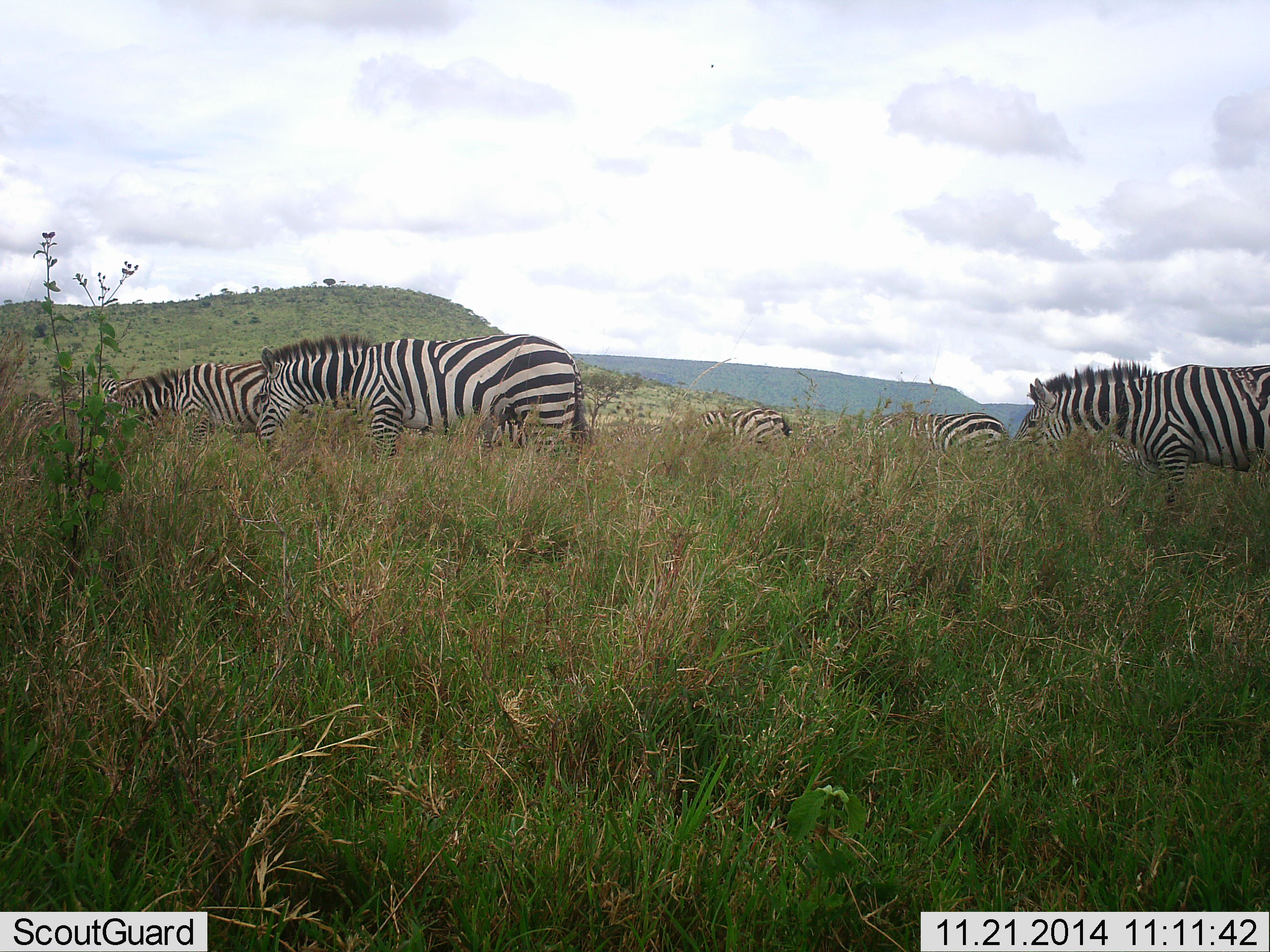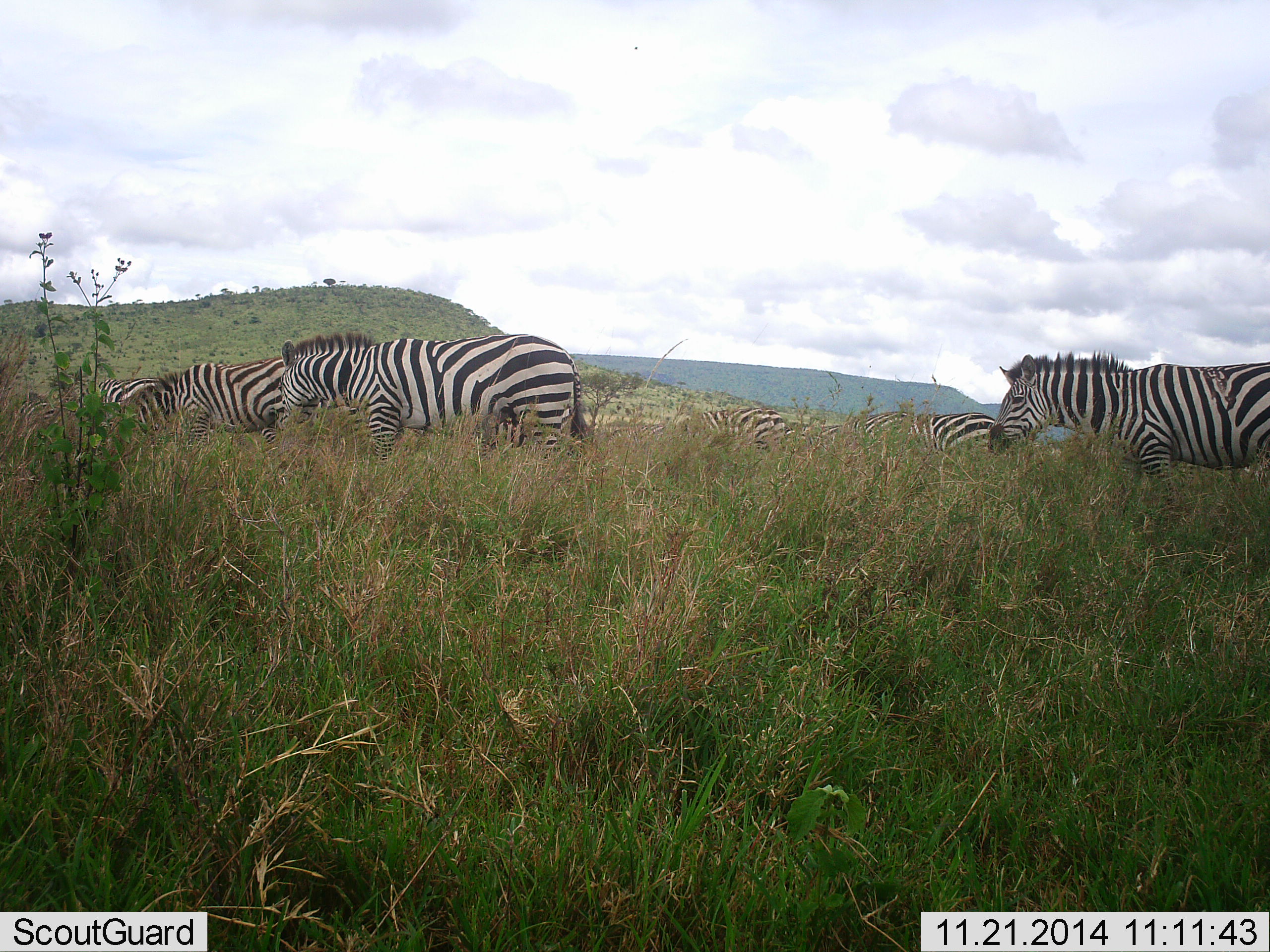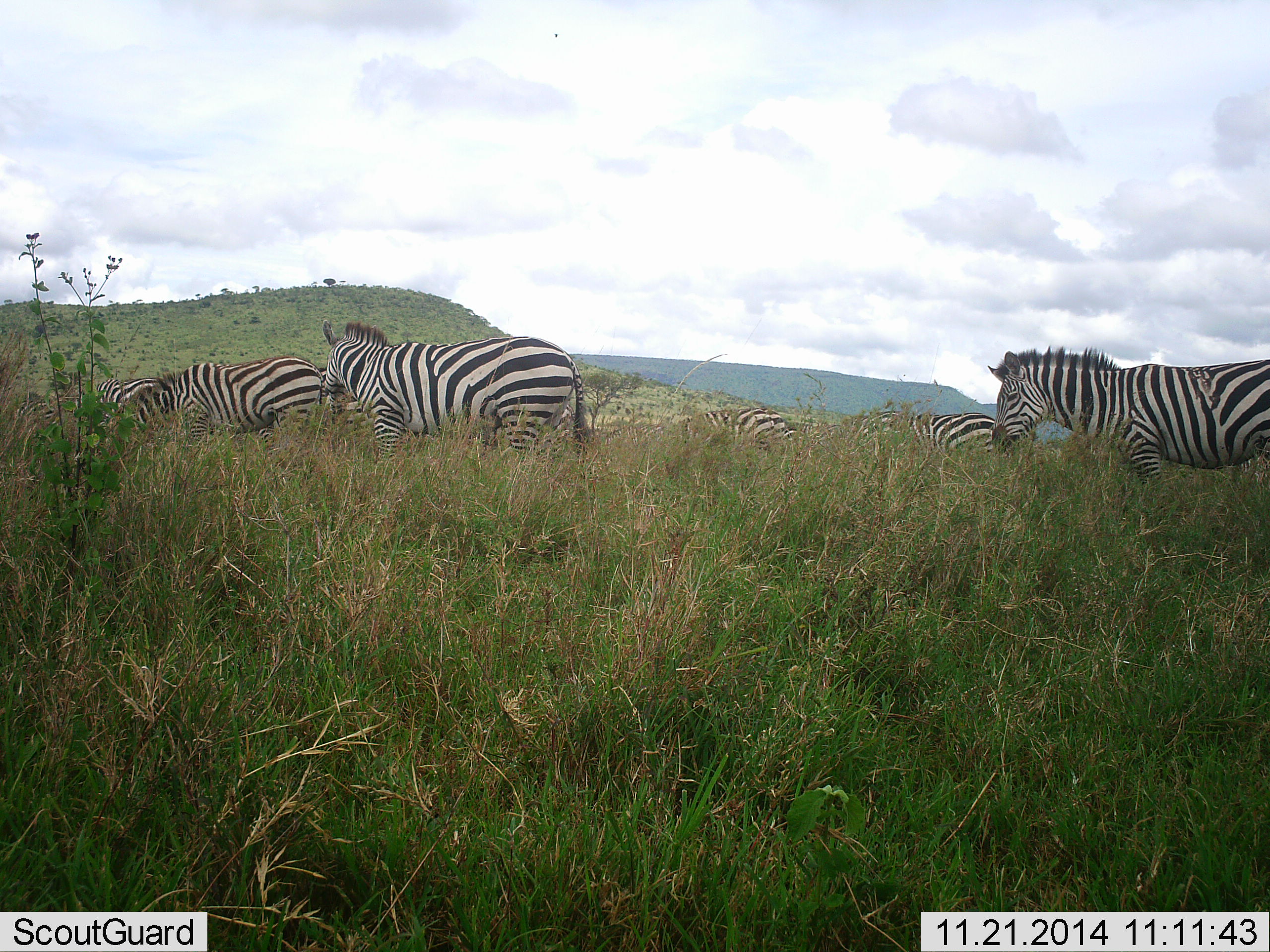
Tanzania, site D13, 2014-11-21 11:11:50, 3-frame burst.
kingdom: Animalia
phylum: Chordata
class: Mammalia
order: Perissodactyla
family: Equidae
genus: Equus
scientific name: Equus quagga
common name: plains zebra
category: zebra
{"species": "zebra (plains zebra) (Equus quagga)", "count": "6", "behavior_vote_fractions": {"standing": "60%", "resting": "10%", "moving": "40%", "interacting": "0%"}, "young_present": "0%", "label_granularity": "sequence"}